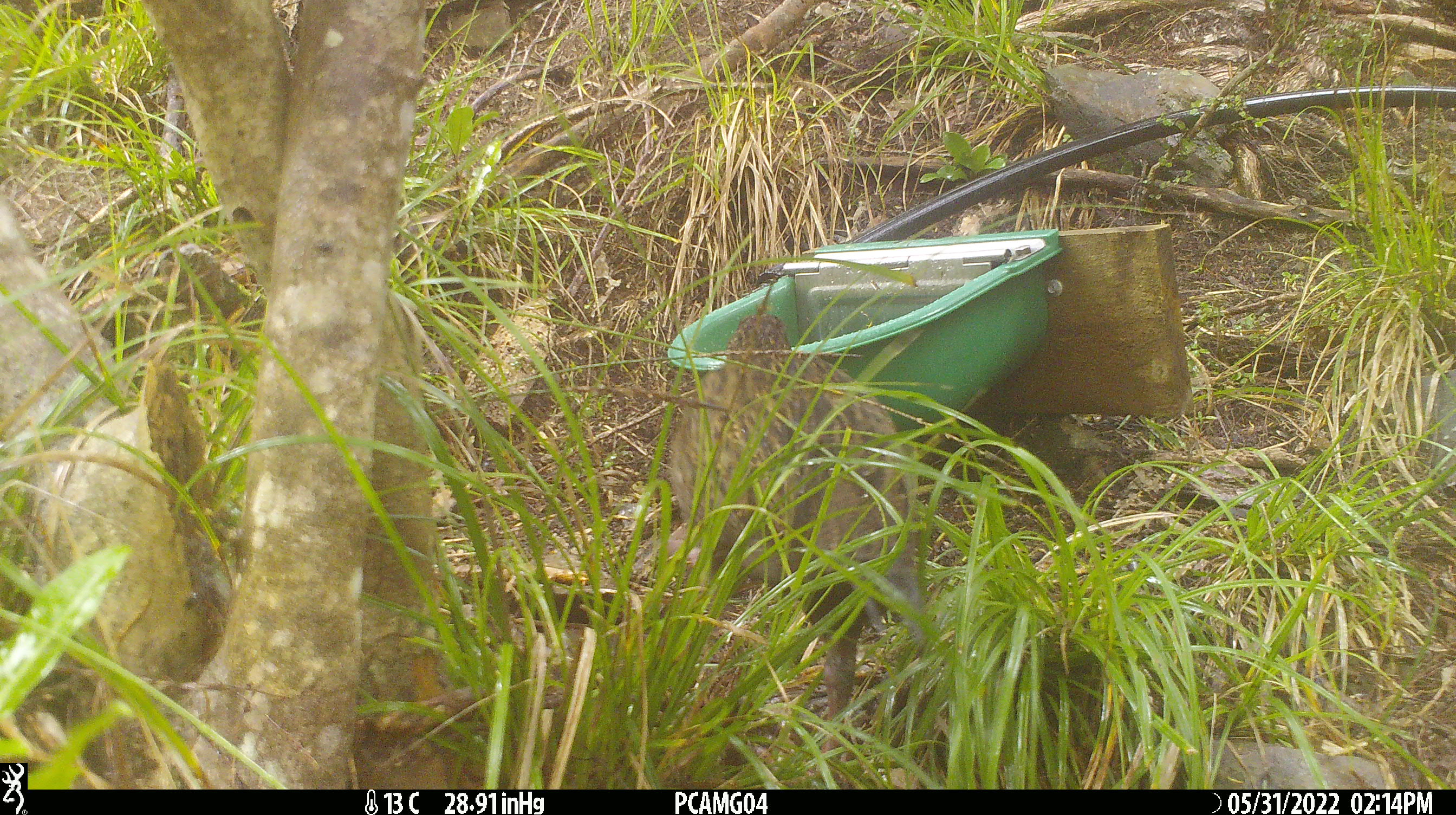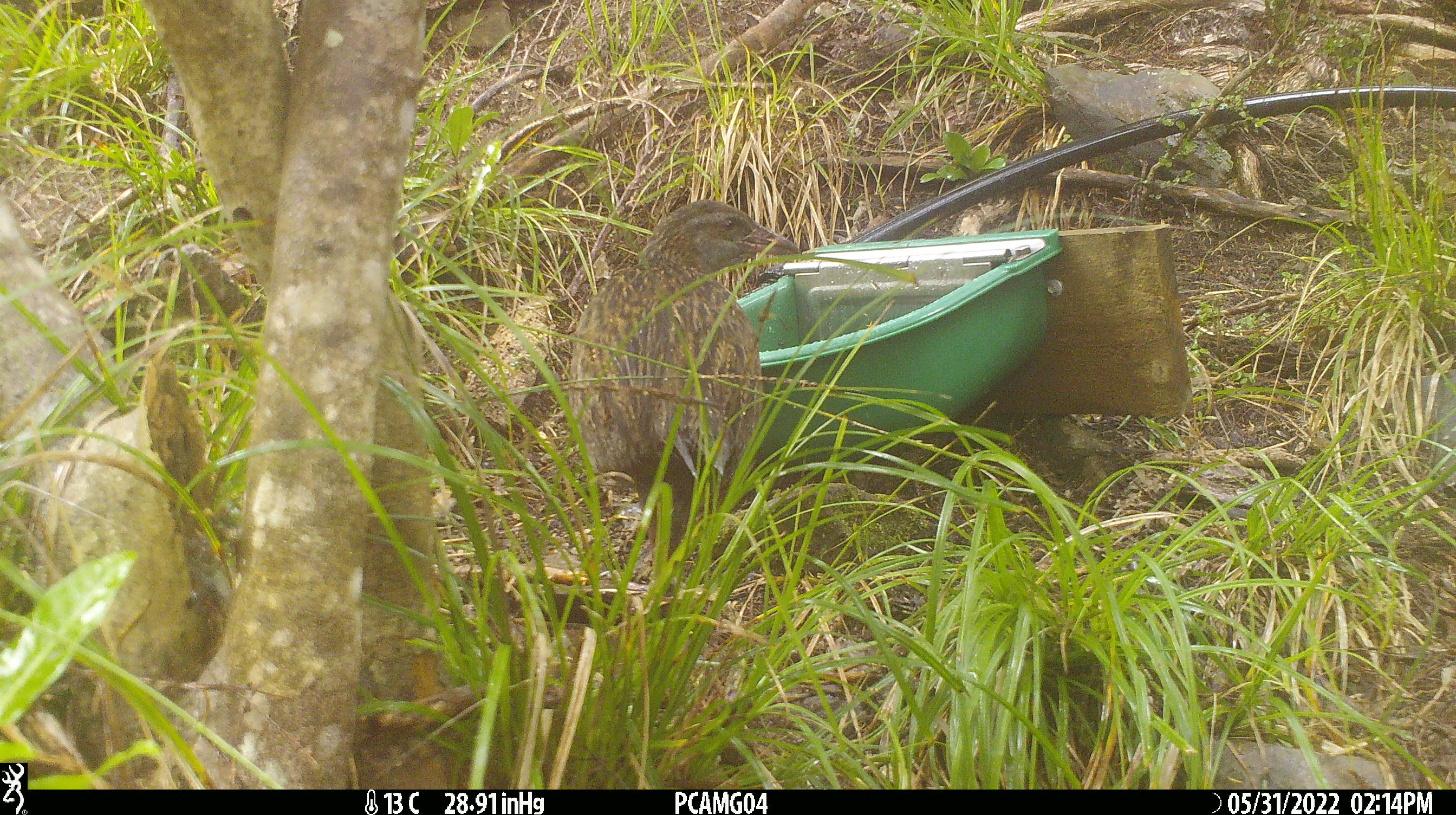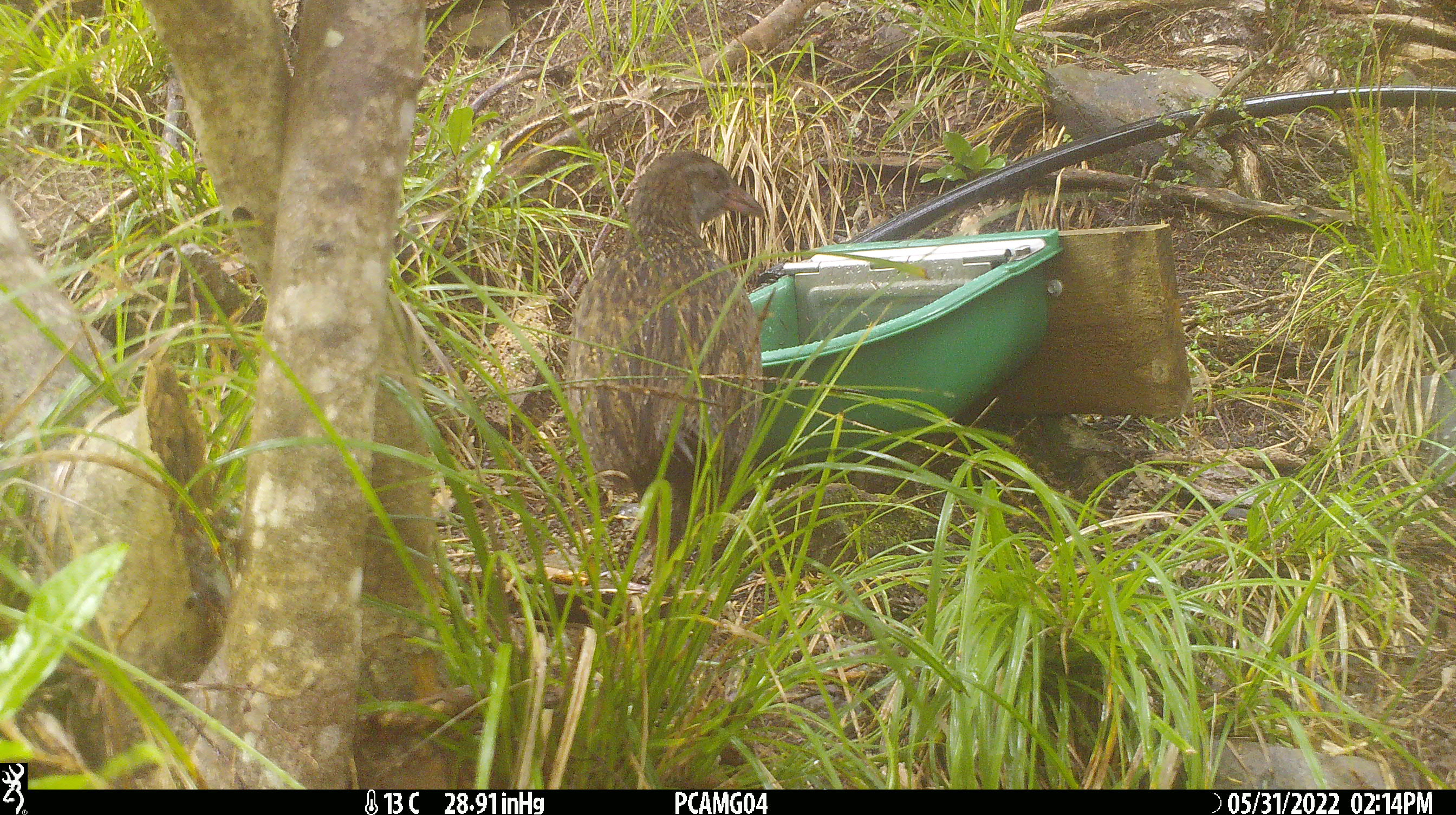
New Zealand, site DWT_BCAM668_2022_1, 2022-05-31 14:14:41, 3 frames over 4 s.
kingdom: Animalia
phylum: Chordata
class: Aves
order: Gruiformes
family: Rallidae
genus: Gallirallus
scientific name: Gallirallus australis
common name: weka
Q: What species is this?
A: Weka (Gallirallus australis).